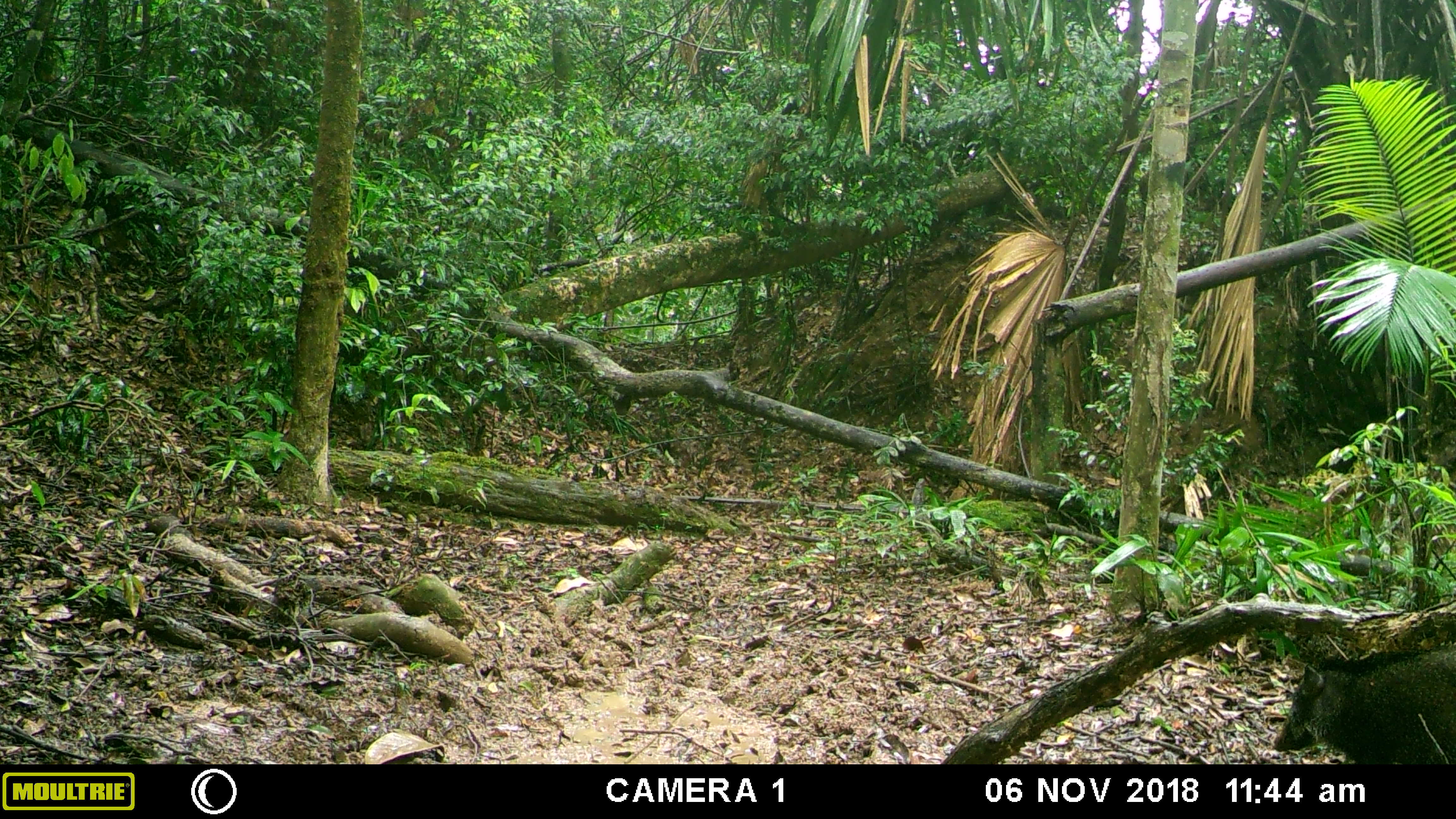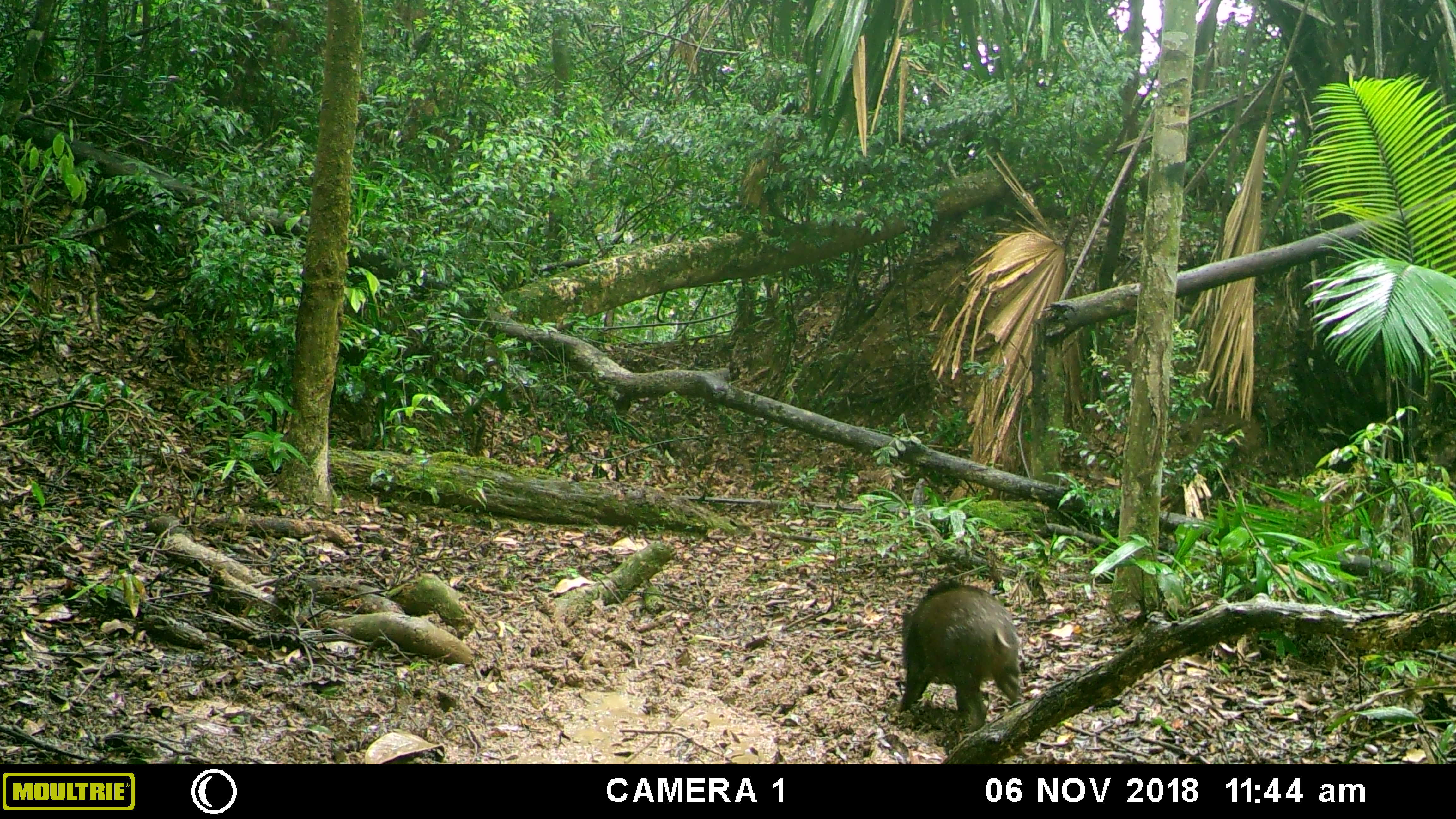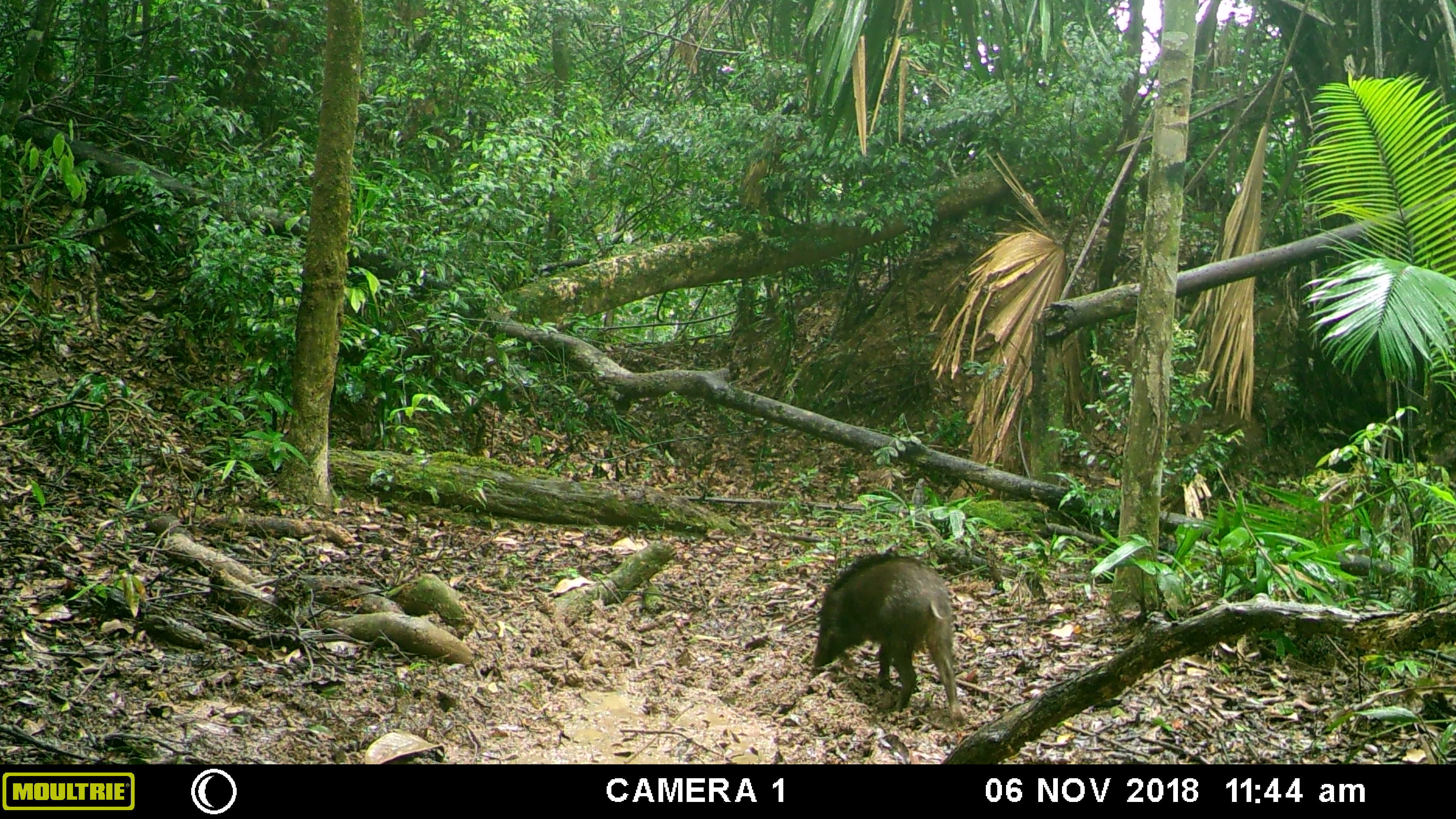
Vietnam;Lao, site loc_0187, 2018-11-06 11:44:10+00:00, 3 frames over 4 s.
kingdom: Animalia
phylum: Chordata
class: Mammalia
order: Artiodactyla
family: Suidae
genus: Sus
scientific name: Sus scrofa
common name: eurasian wild pig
Eurasian wild pig (Sus scrofa). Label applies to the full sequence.